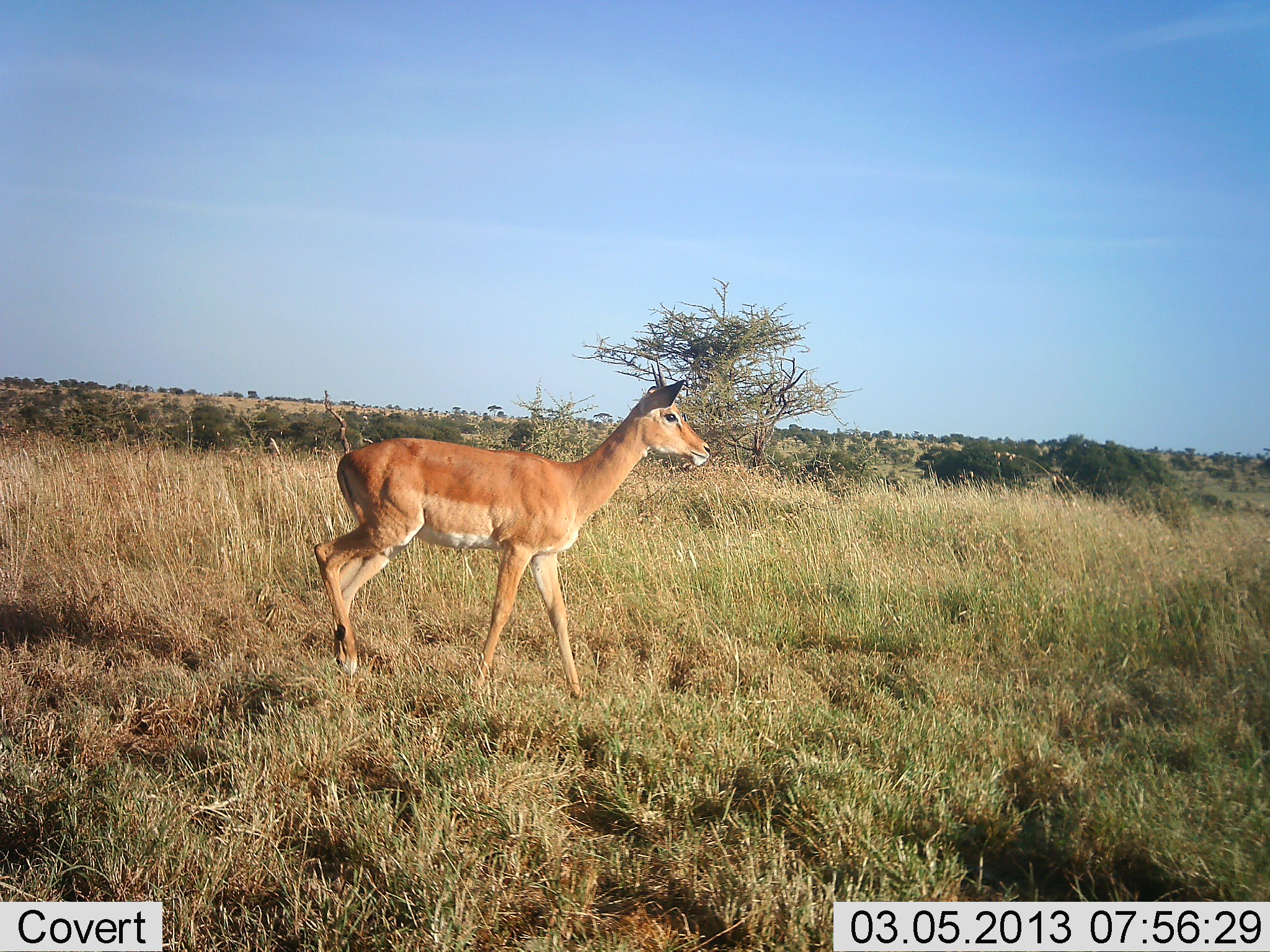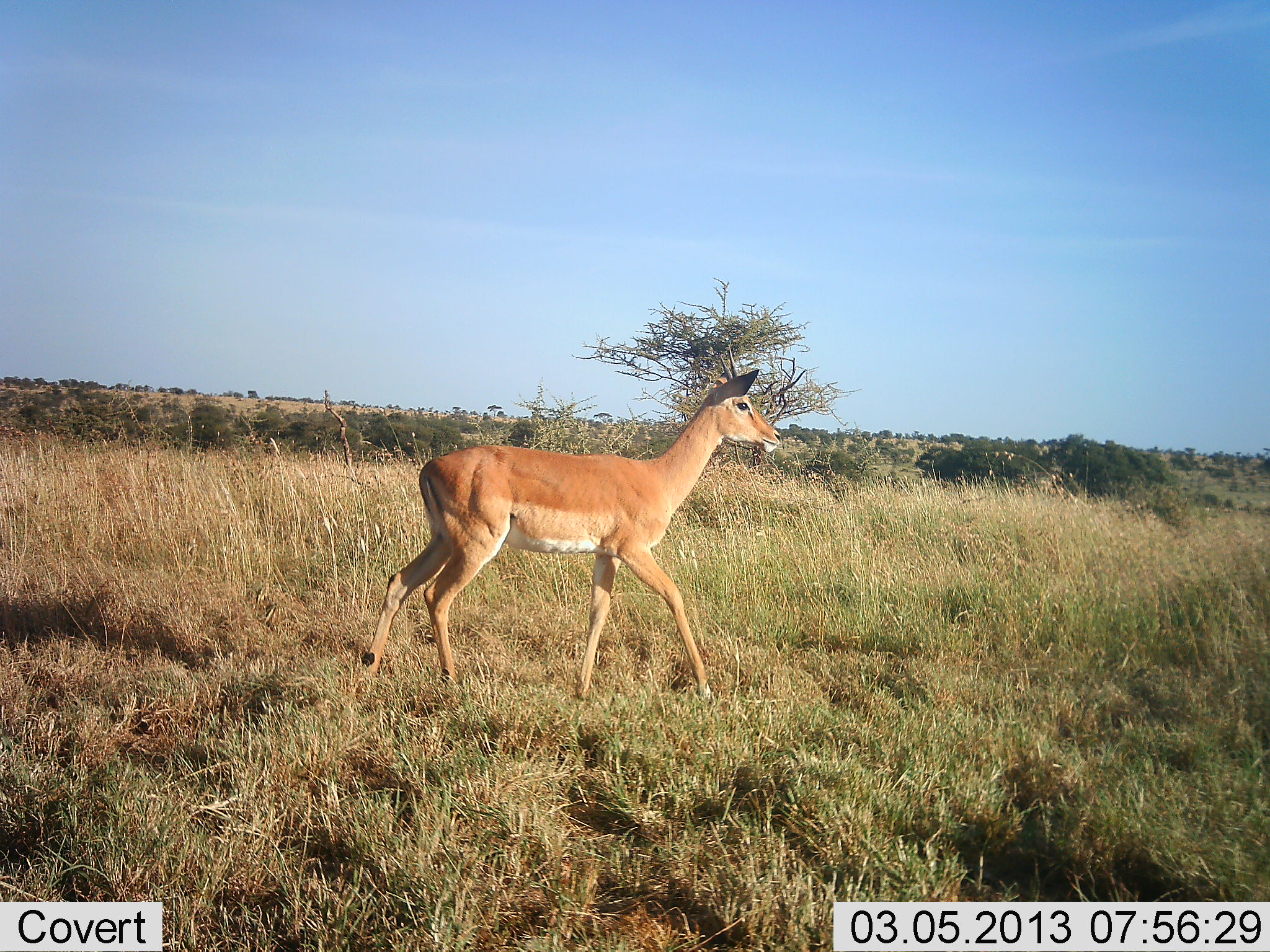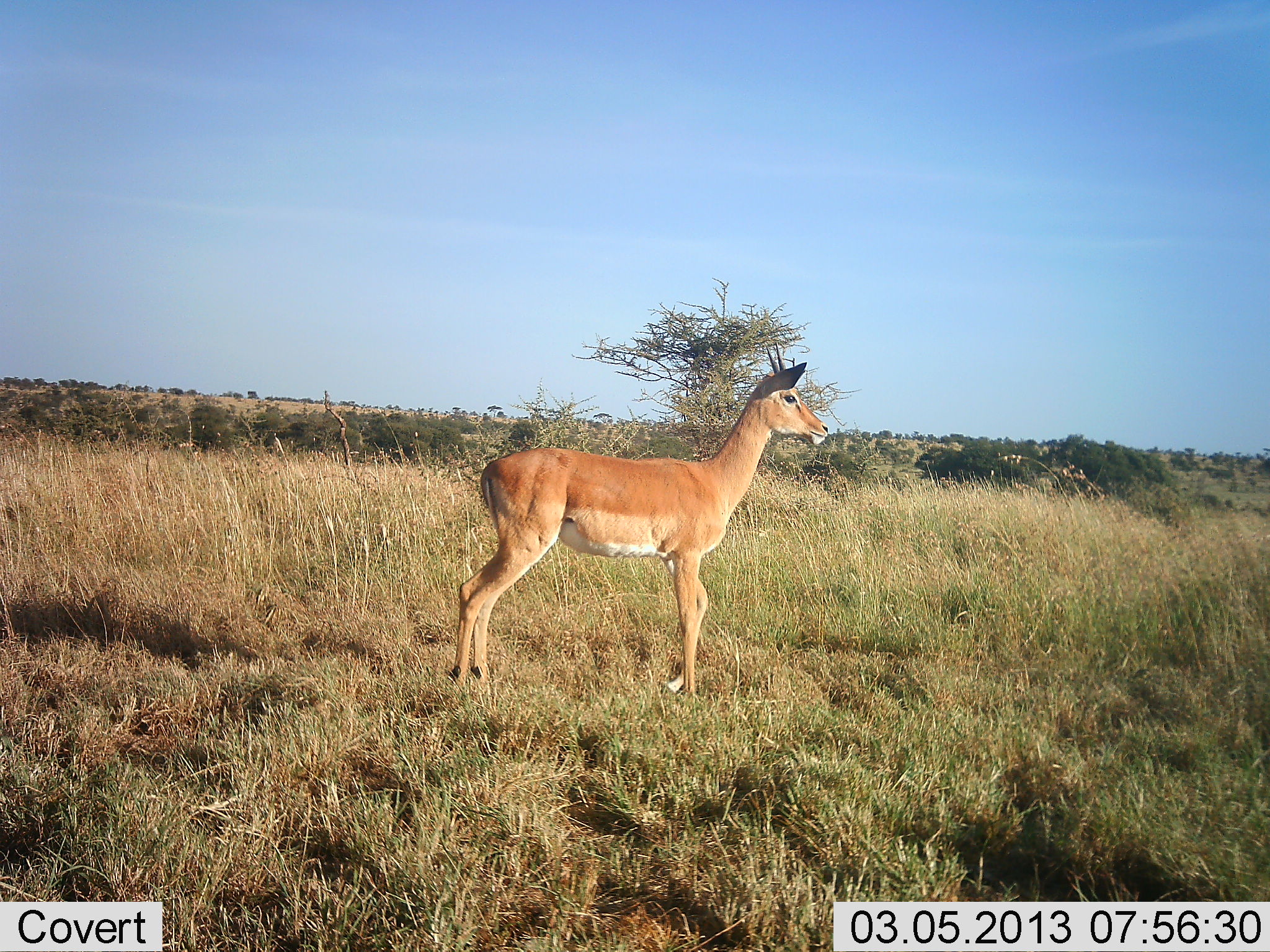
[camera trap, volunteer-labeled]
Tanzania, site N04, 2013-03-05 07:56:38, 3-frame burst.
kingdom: Animalia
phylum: Chordata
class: Mammalia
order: Artiodactyla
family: Bovidae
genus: Aepyceros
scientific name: Aepyceros melampus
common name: impala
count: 1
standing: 0%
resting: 0%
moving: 100%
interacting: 0%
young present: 0%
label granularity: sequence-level